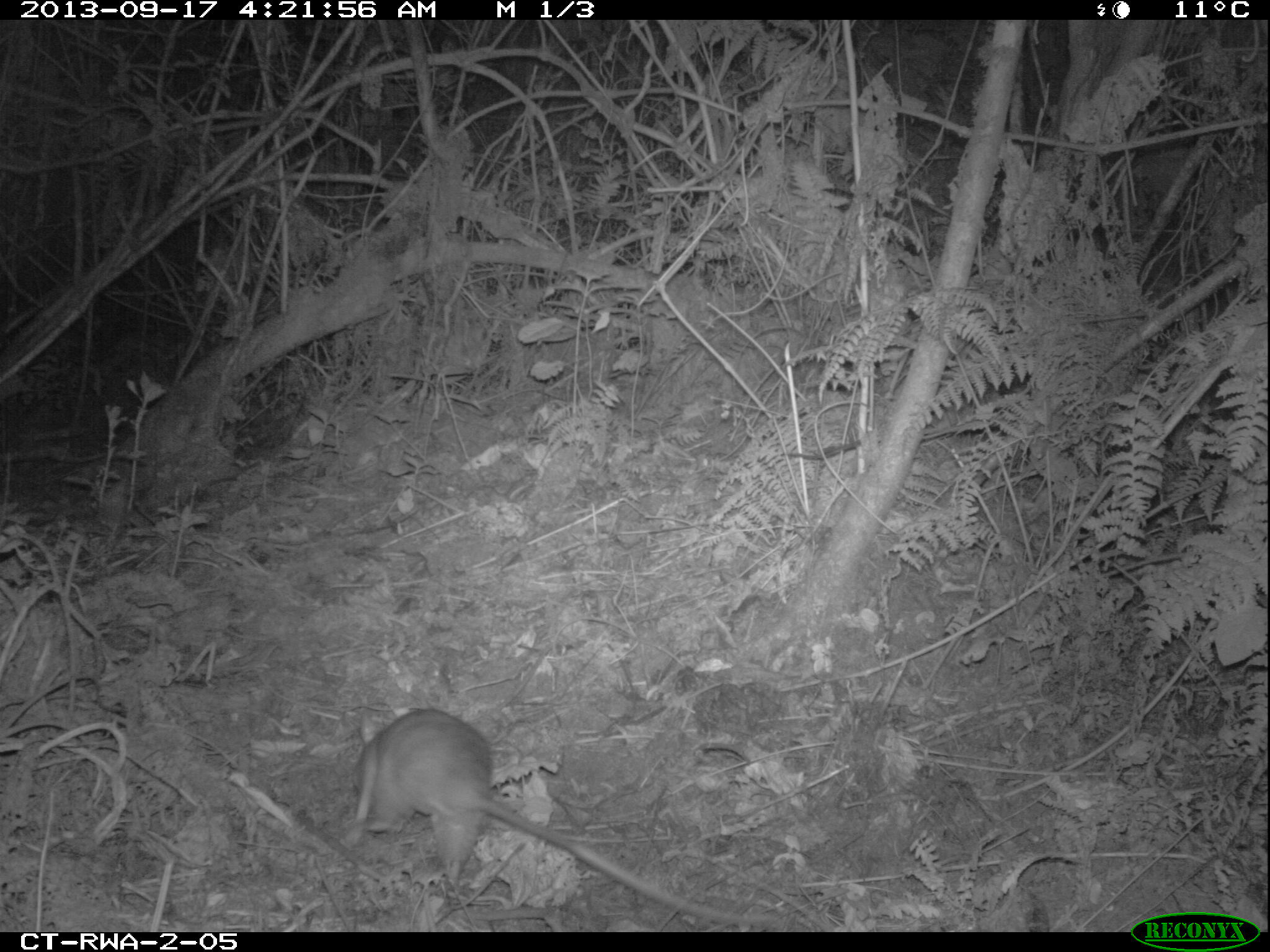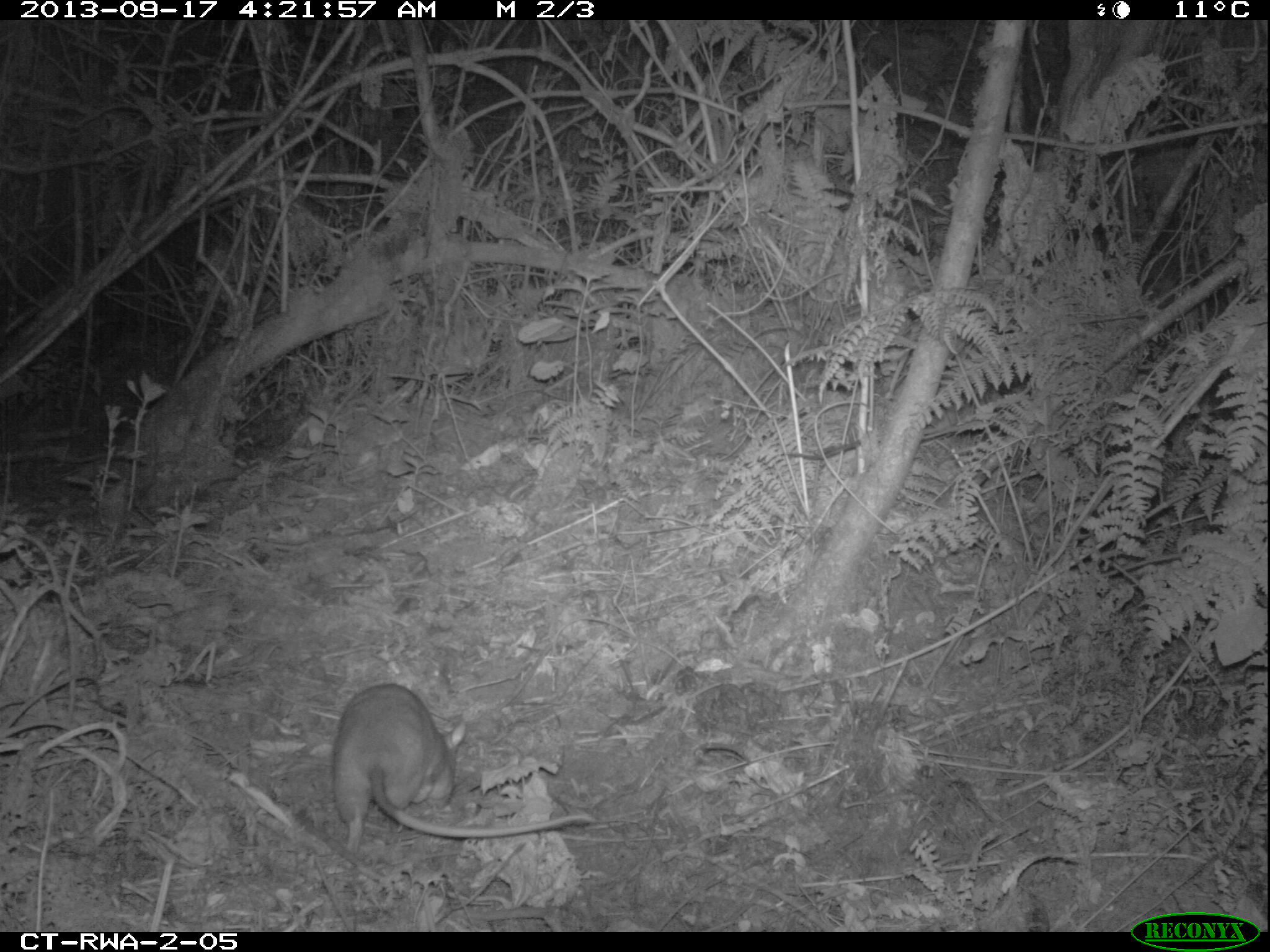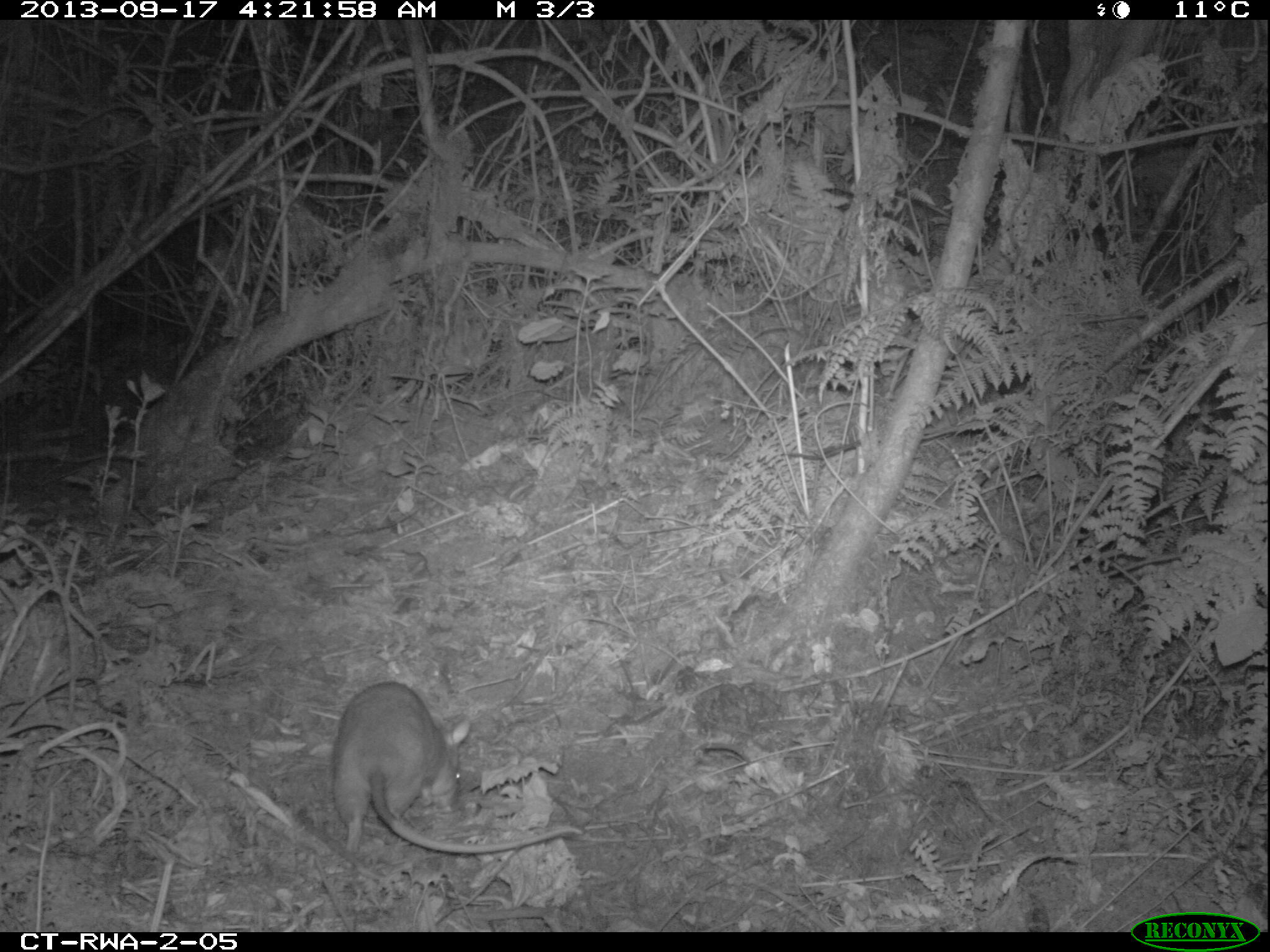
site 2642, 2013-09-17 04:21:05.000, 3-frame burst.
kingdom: Animalia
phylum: Chordata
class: Mammalia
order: Rodentia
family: Nesomyidae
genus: Cricetomys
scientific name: Cricetomys gambianus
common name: african giant pouched rat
Cricetomys gambianus (african giant pouched rat), count 1.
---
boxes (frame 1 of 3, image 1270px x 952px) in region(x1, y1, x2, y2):
cricetomys gambianus: region(339, 703, 792, 931); region(553, 924, 561, 944)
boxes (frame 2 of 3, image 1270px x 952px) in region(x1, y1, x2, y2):
cricetomys gambianus: region(330, 682, 595, 853)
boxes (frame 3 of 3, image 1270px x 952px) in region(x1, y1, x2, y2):
cricetomys gambianus: region(330, 680, 582, 853)